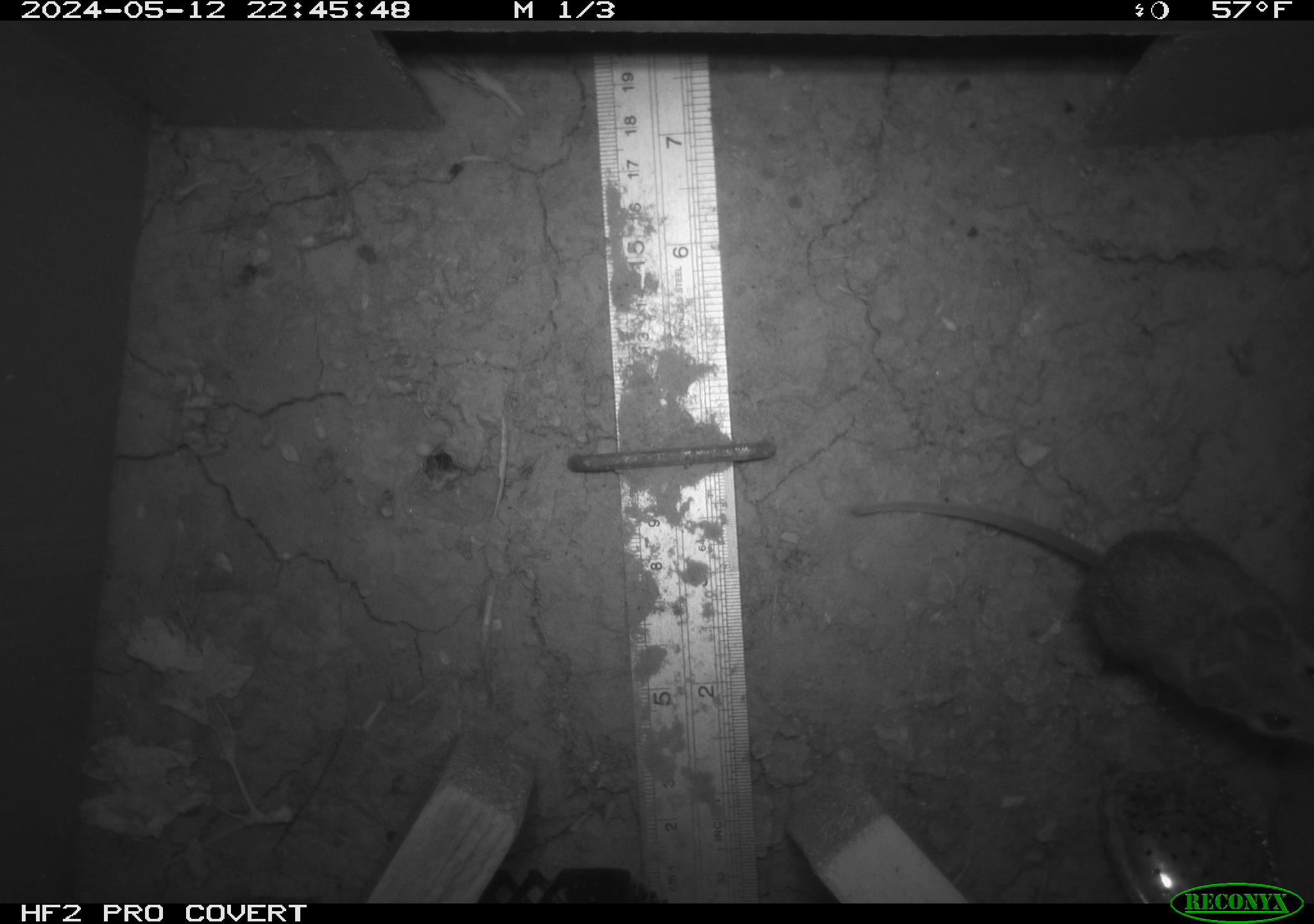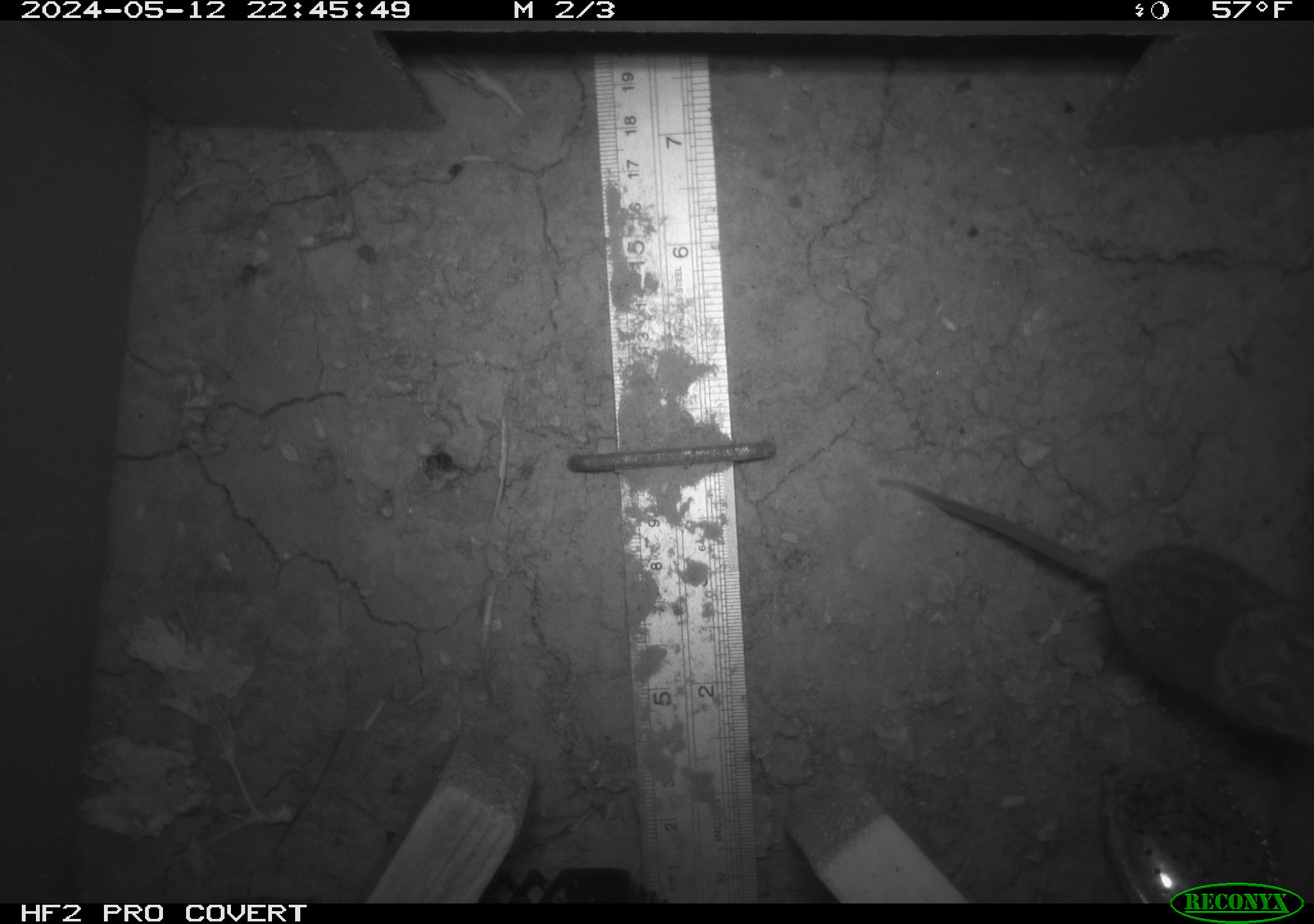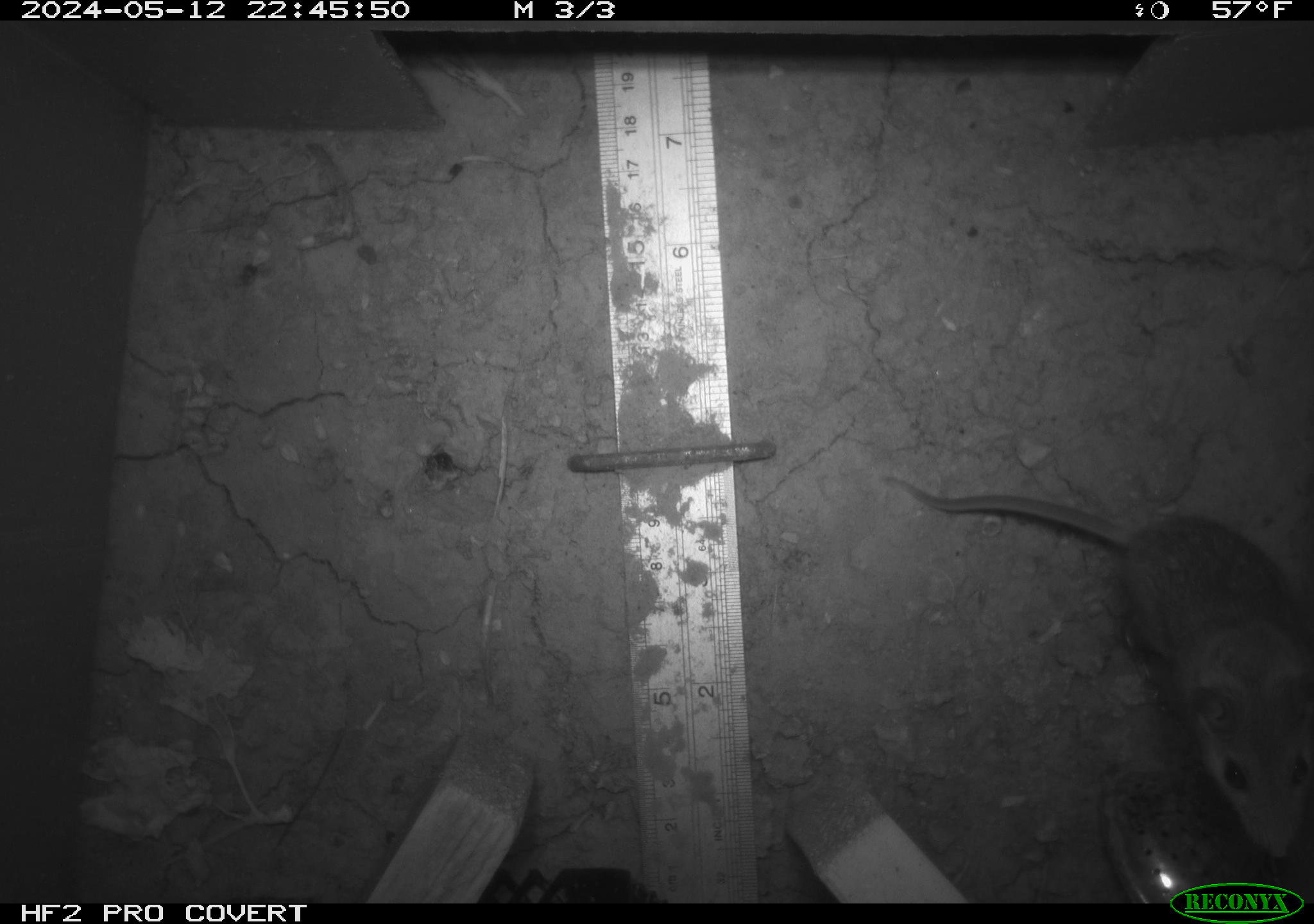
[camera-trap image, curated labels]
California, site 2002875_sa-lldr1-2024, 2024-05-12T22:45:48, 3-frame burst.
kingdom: Animalia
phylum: Chordata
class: Mammalia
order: Rodentia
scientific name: Rodentia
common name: rodent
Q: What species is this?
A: Rodent (Rodentia).